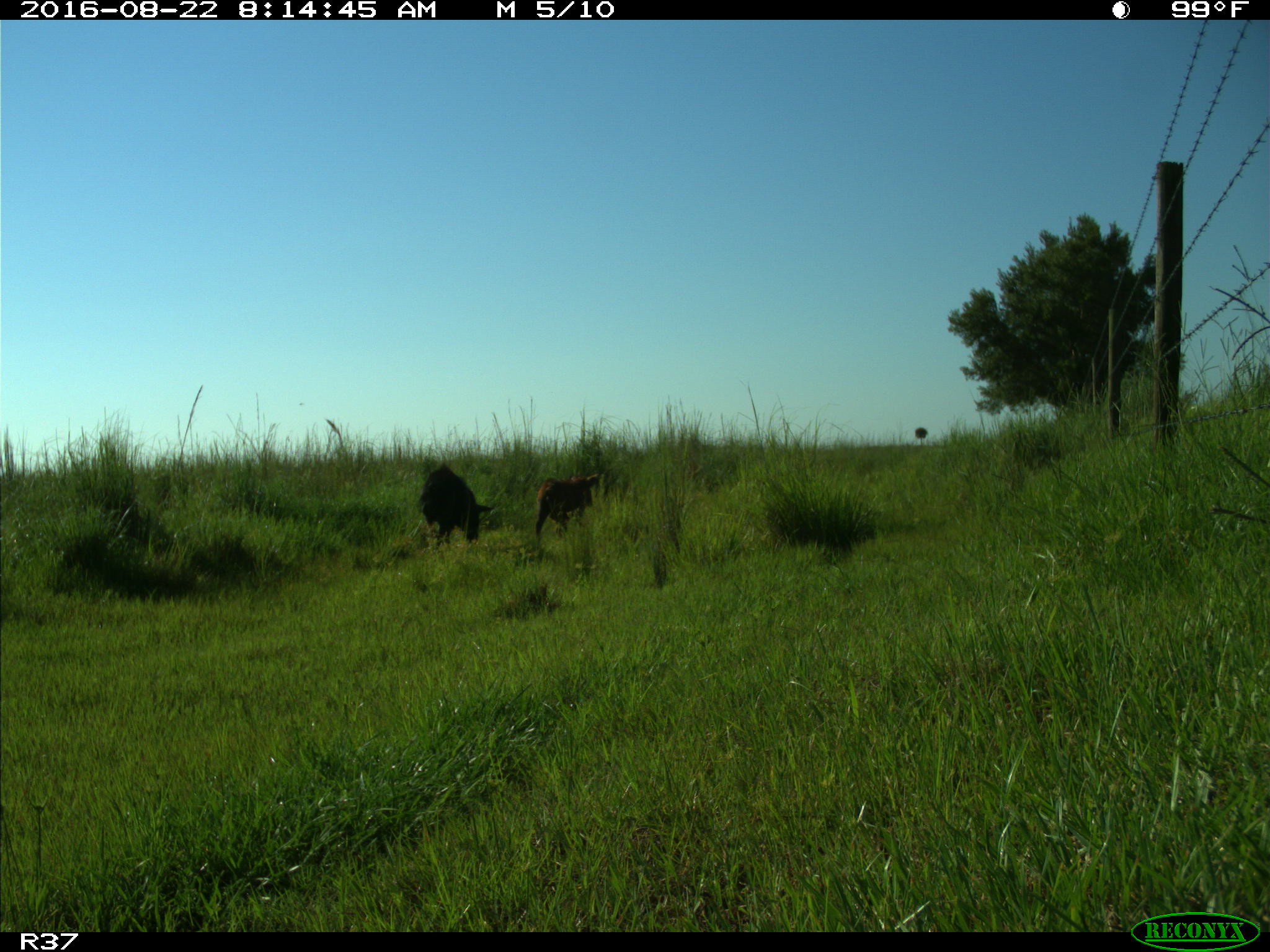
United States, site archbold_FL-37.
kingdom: Animalia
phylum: Chordata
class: Mammalia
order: Artiodactyla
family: Suidae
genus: Sus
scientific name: Sus scrofa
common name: wild boar